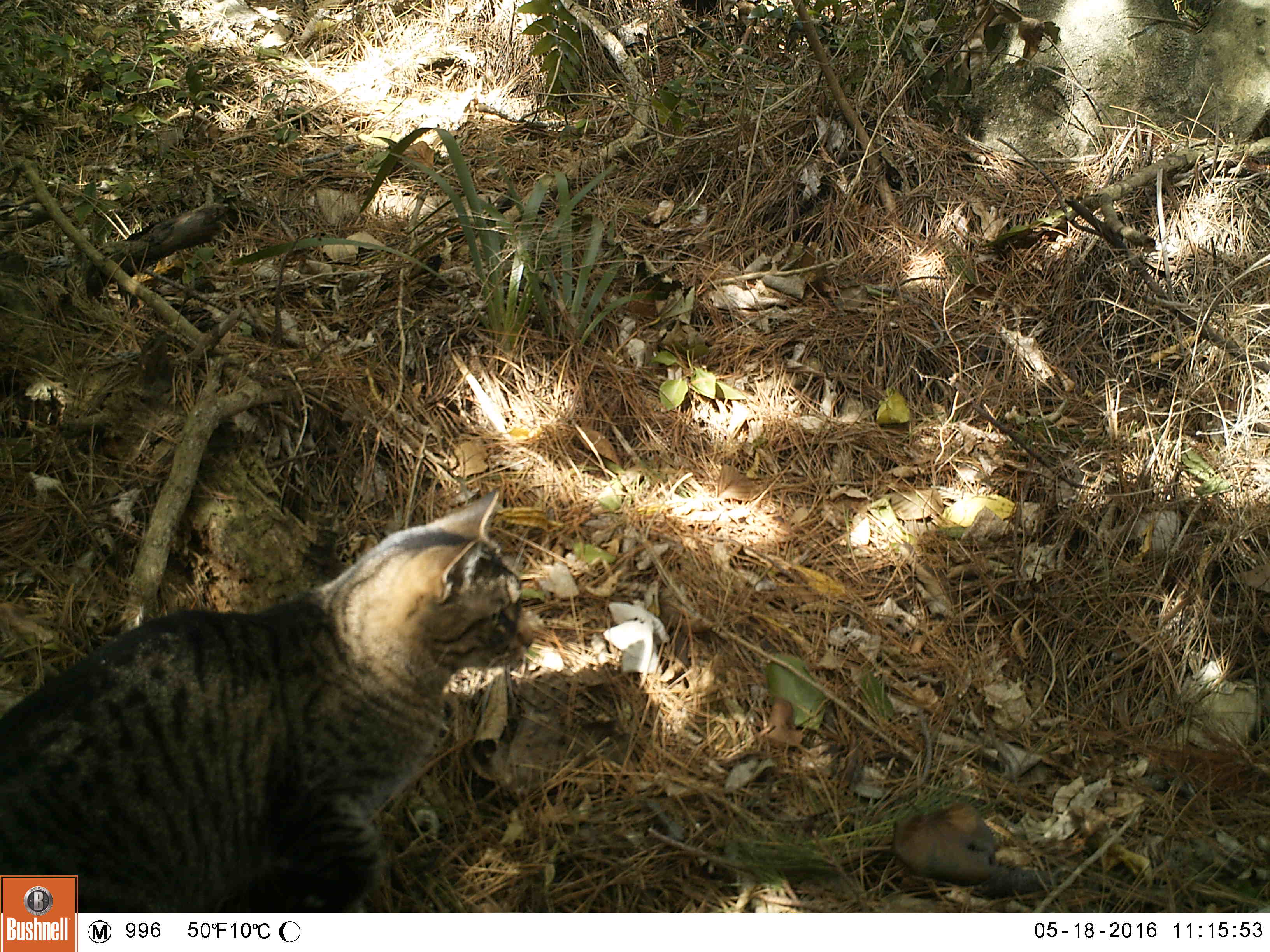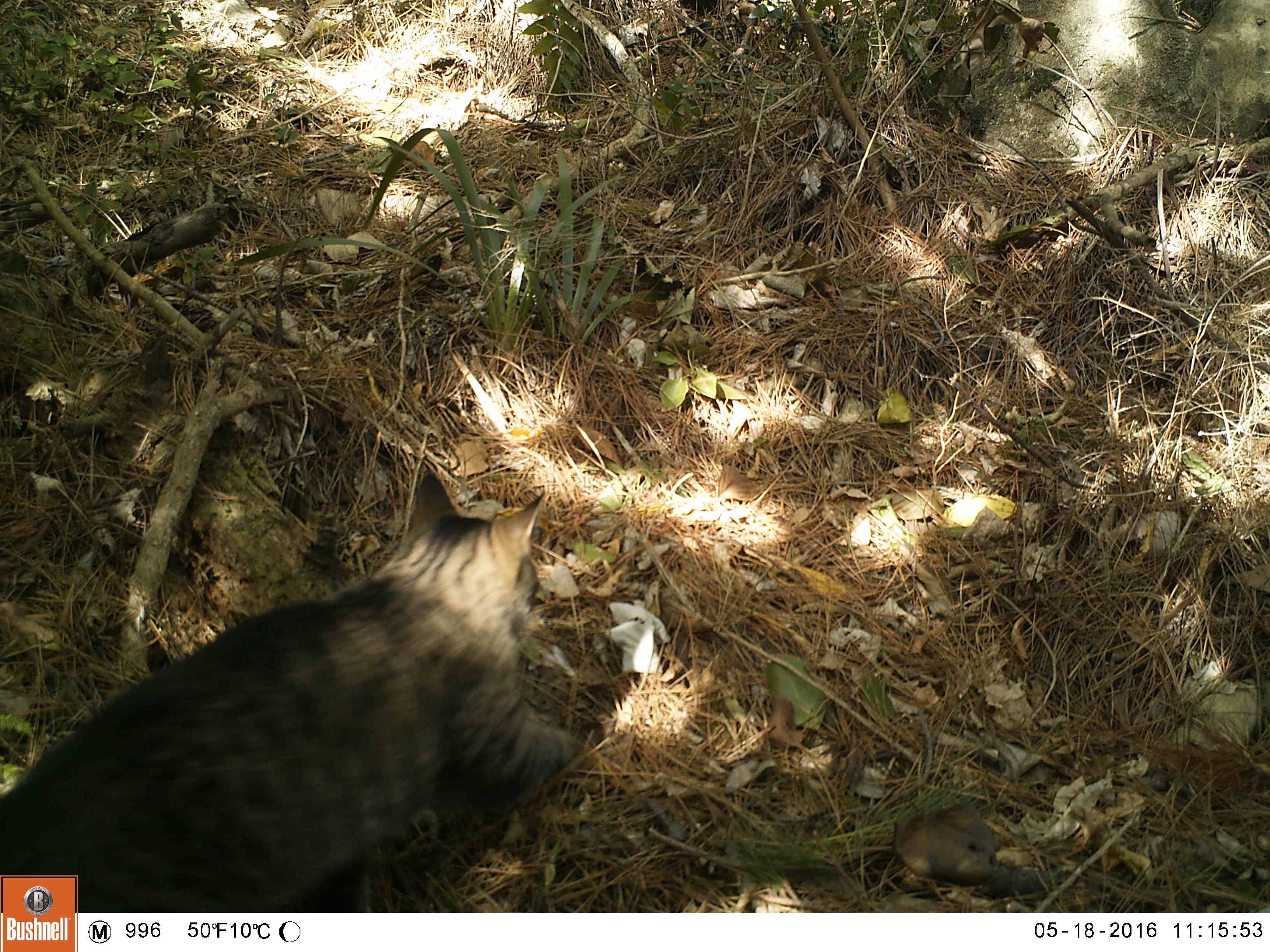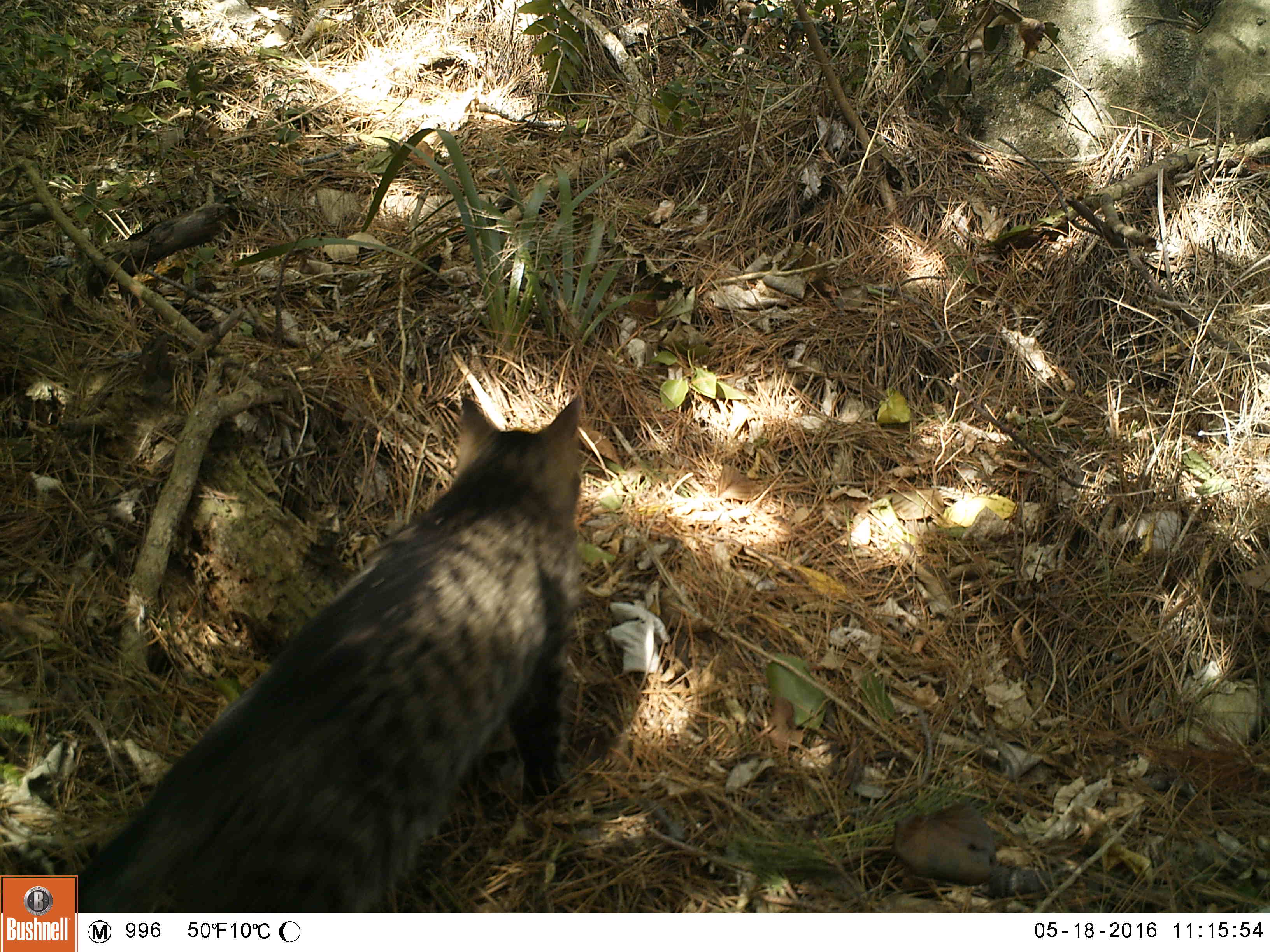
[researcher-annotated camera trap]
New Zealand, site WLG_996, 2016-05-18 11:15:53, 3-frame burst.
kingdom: Animalia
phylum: Chordata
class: Mammalia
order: Carnivora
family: Felidae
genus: Felis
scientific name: Felis catus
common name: domestic cat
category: cat